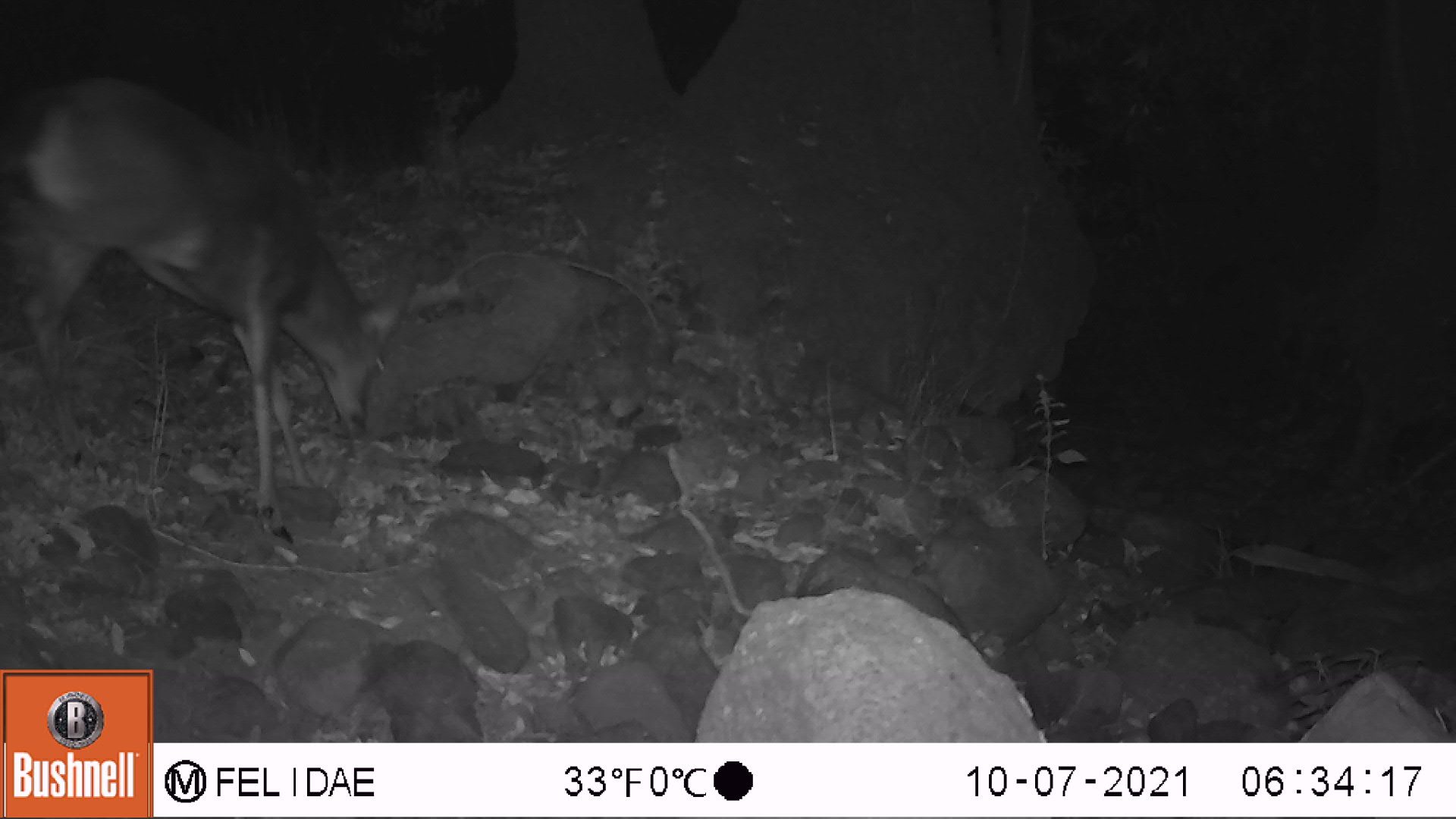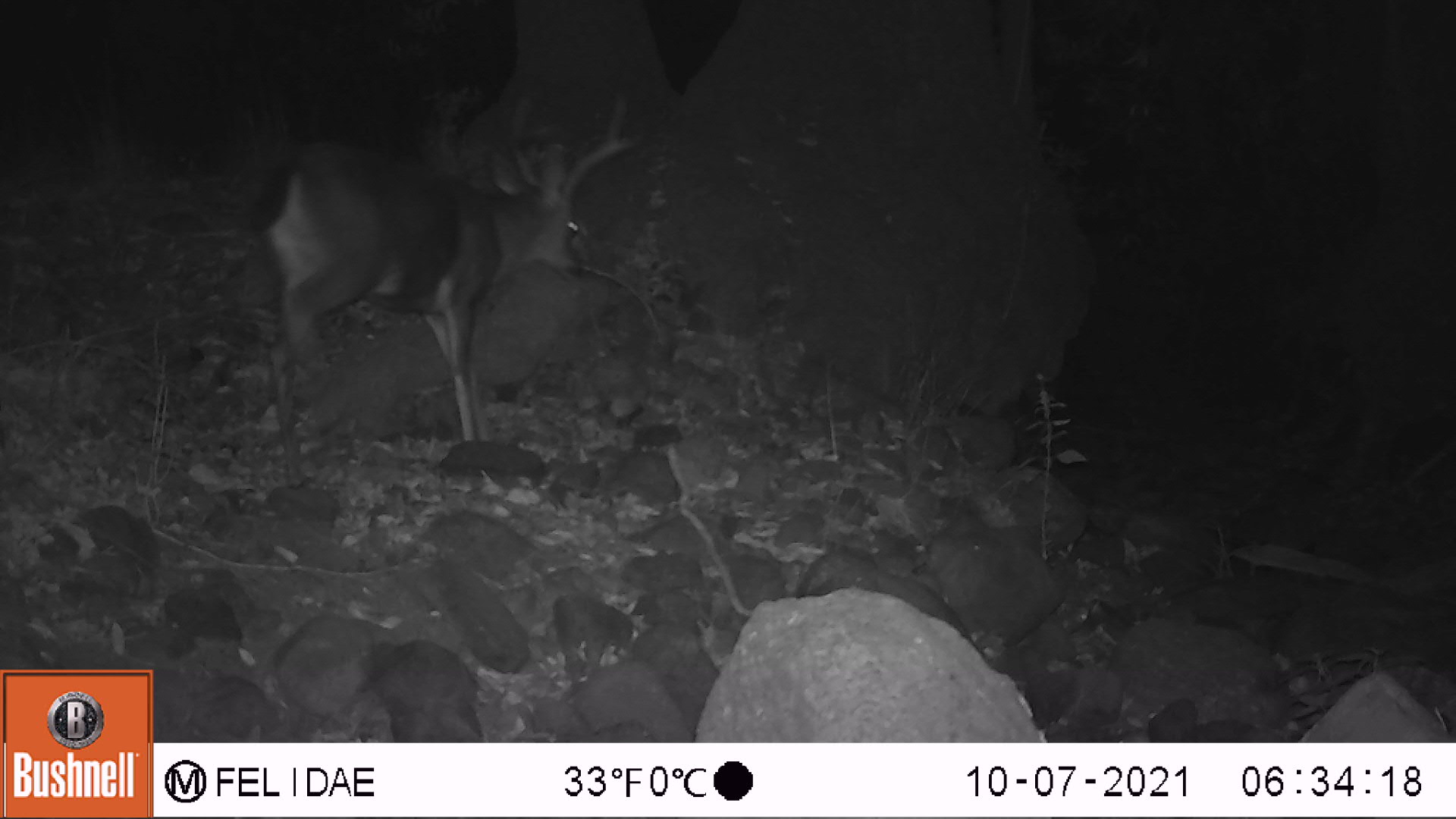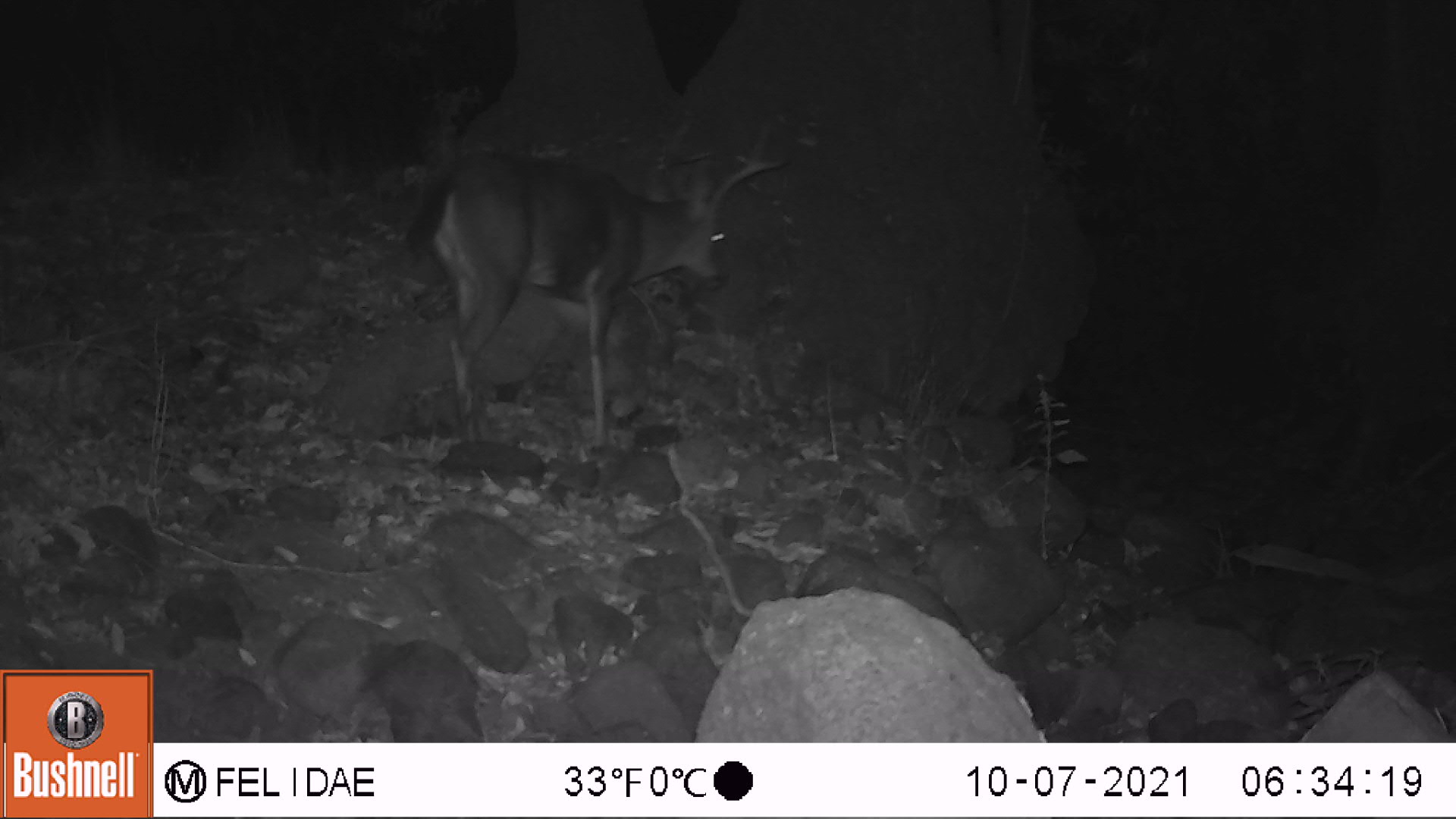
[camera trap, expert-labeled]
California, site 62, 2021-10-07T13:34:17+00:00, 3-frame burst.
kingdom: Animalia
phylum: Chordata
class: Mammalia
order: Artiodactyla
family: Cervidae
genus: Odocoileus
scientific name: Odocoileus hemionus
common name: mule deer